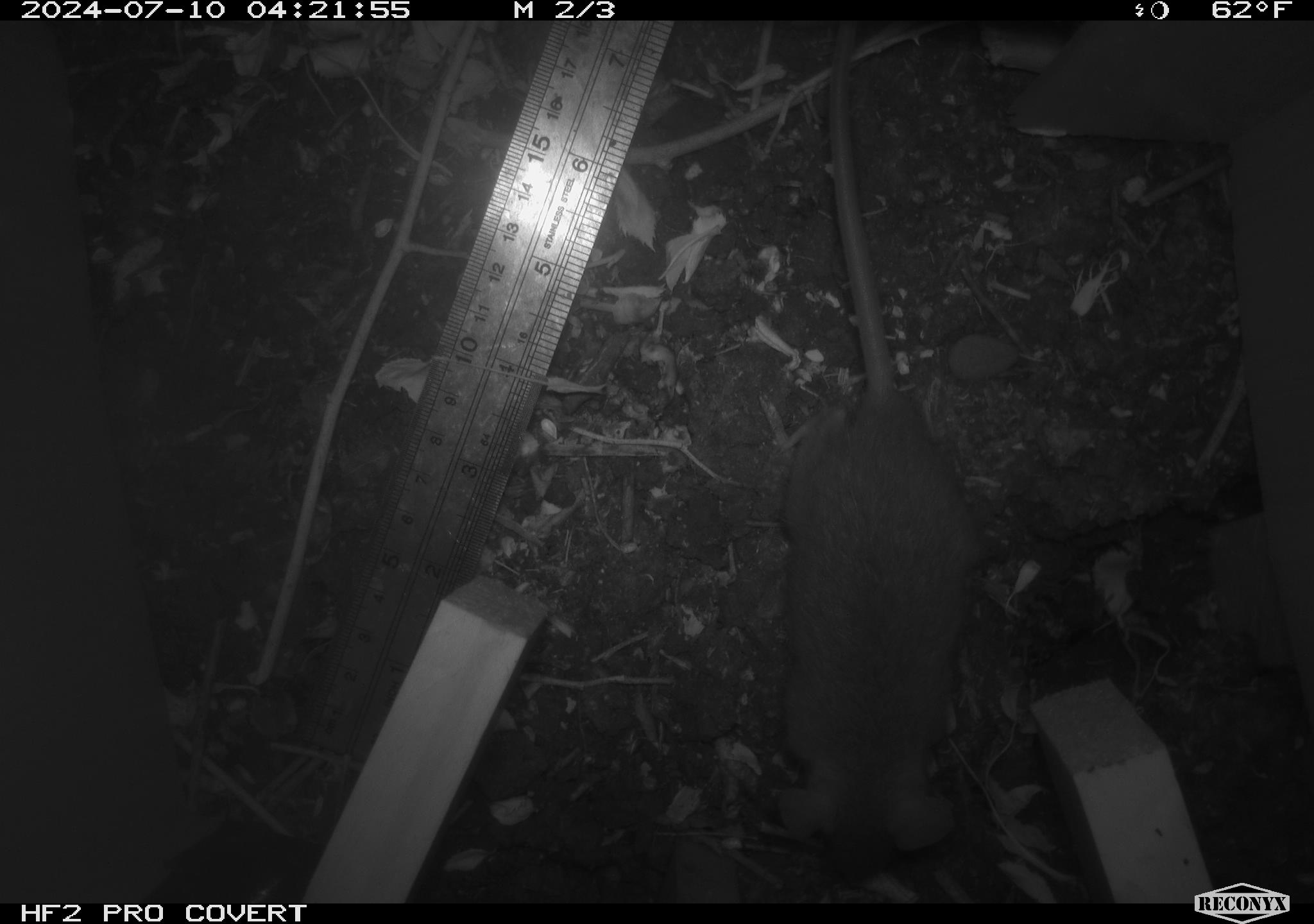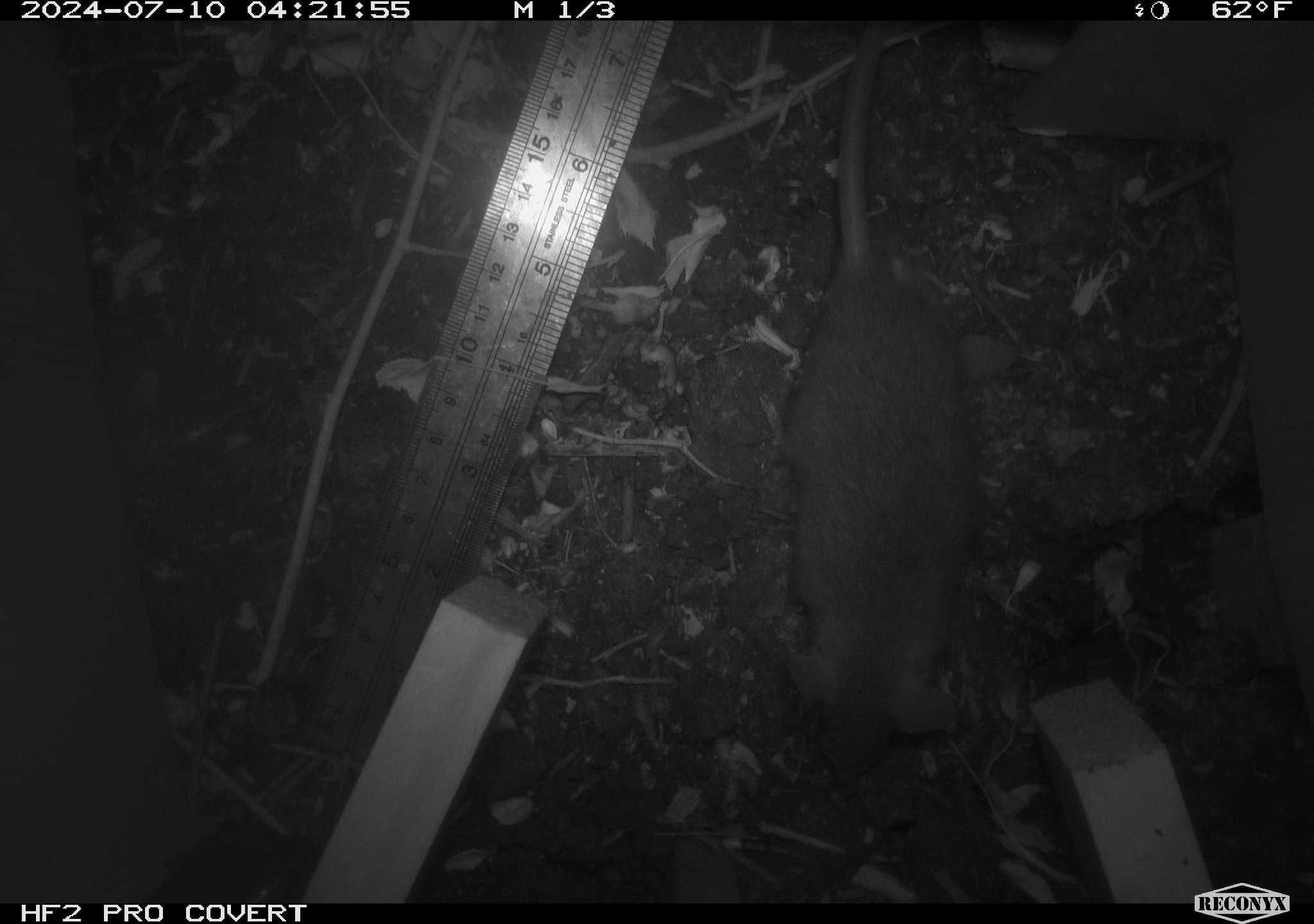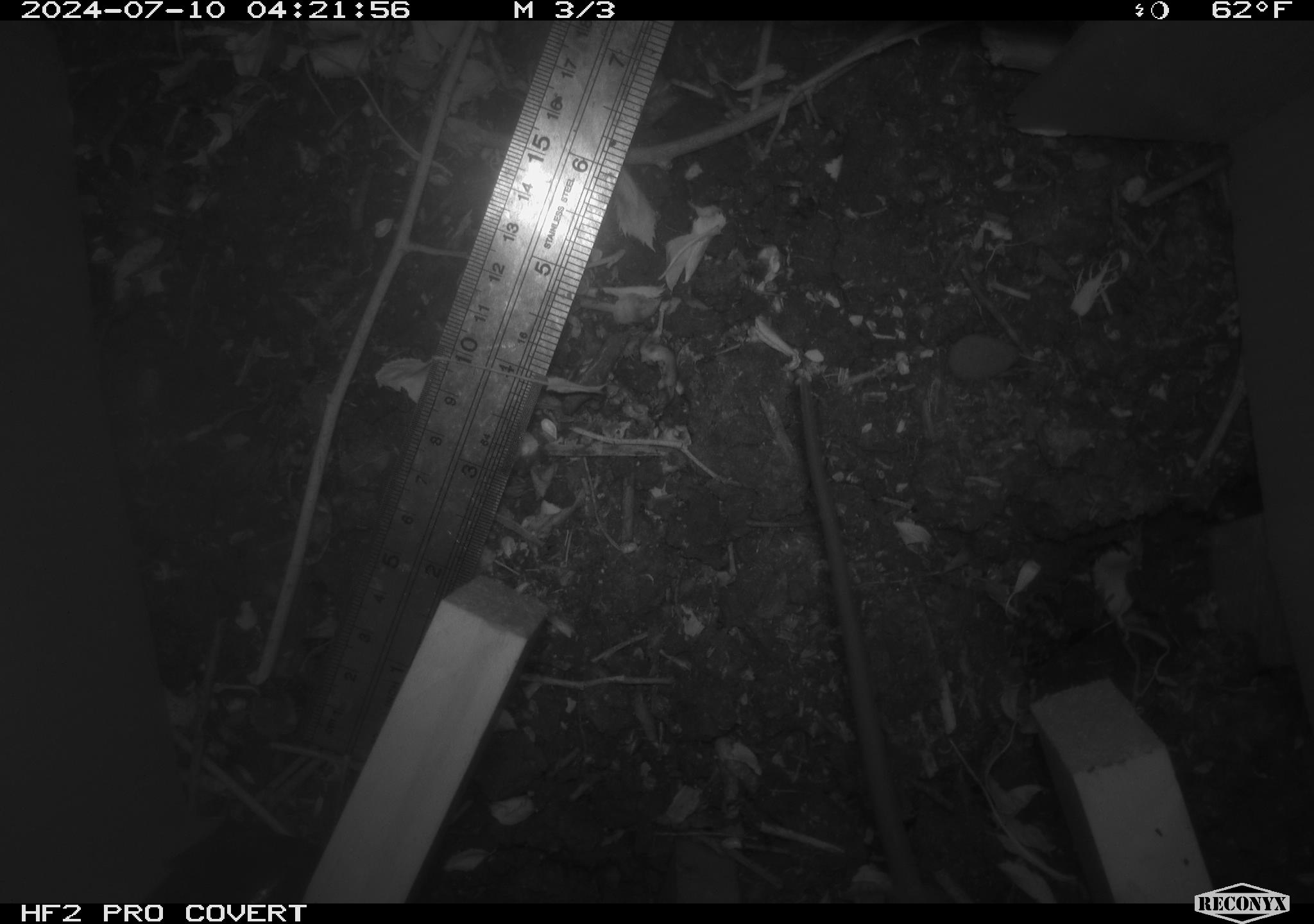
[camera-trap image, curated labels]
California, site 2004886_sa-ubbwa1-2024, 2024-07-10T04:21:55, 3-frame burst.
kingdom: Animalia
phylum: Chordata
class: Mammalia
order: Rodentia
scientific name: Rodentia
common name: mouse species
Mouse species (Rodentia).